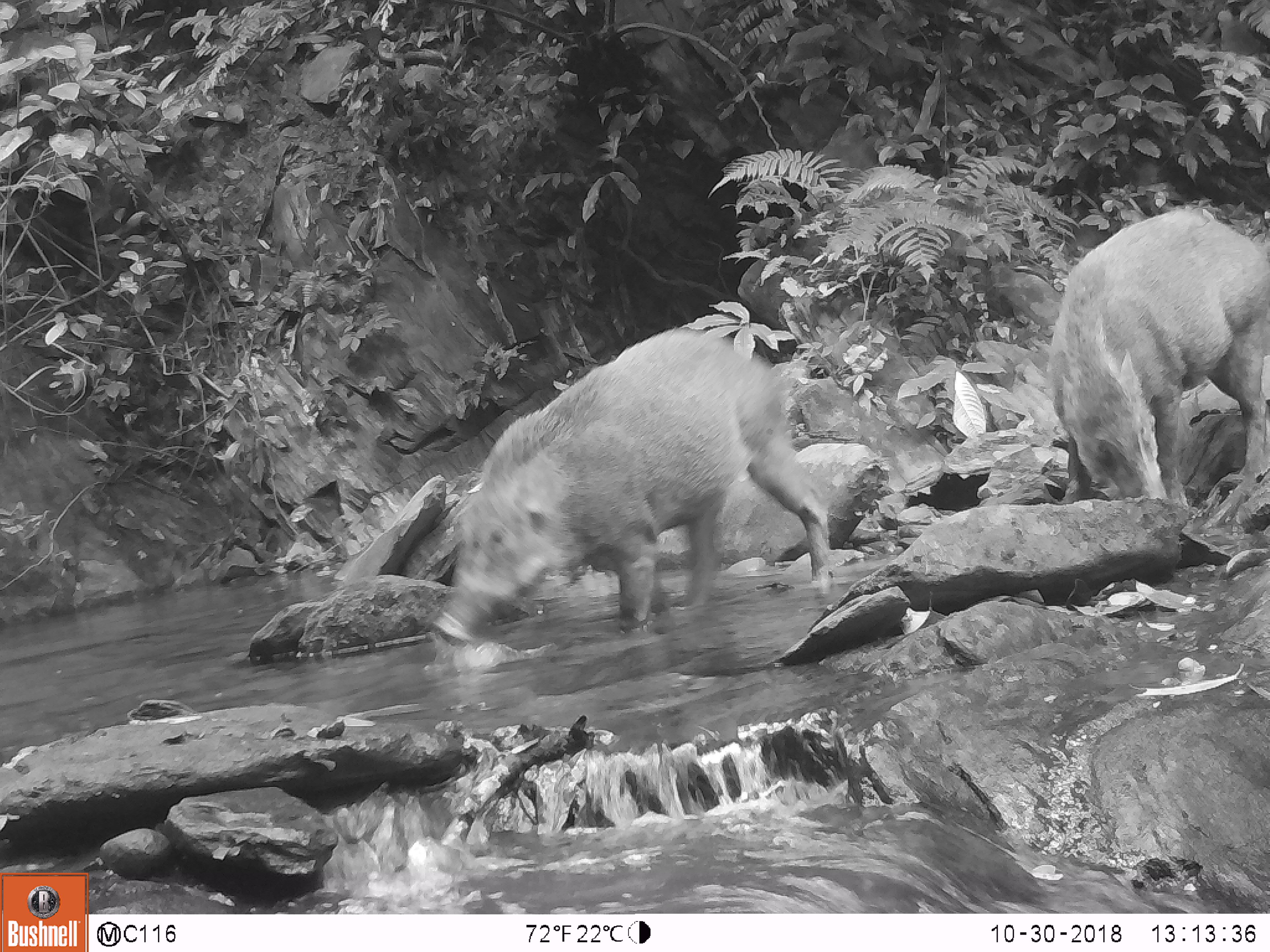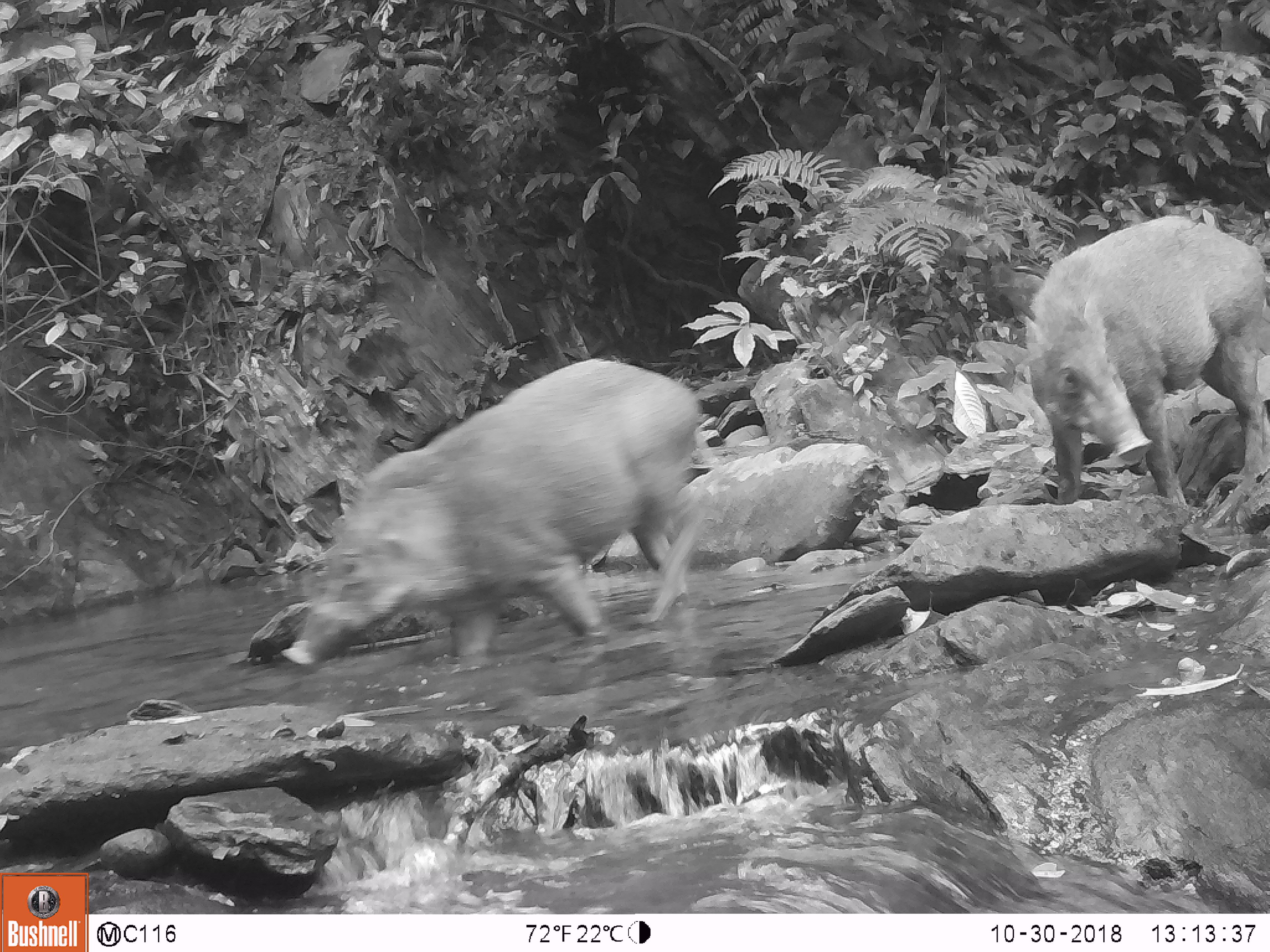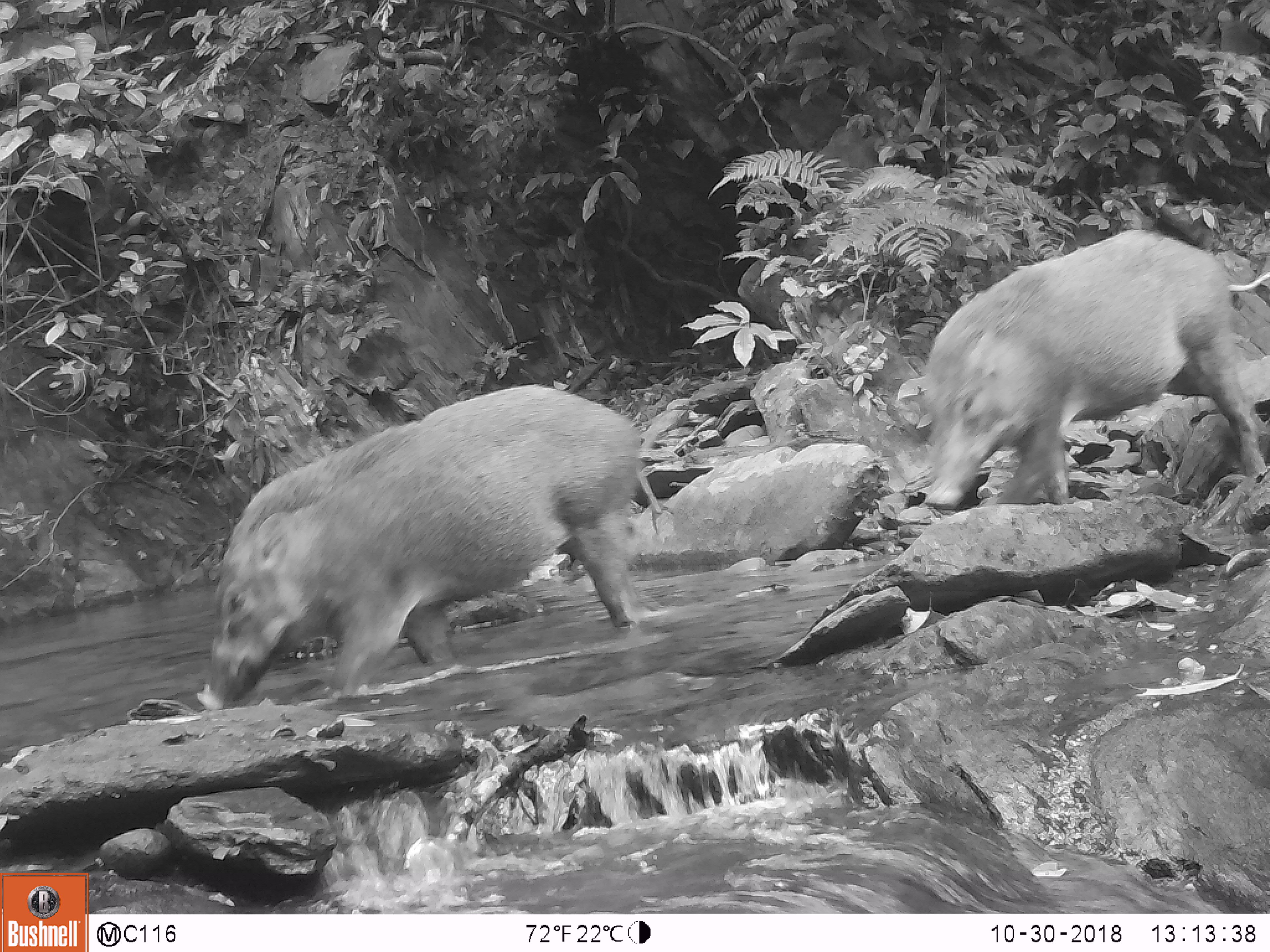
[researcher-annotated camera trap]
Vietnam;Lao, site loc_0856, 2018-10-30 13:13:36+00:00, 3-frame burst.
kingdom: Animalia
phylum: Chordata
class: Mammalia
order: Artiodactyla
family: Suidae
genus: Sus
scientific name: Sus scrofa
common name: eurasian wild pig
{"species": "eurasian wild pig (Sus scrofa)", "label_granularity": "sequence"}